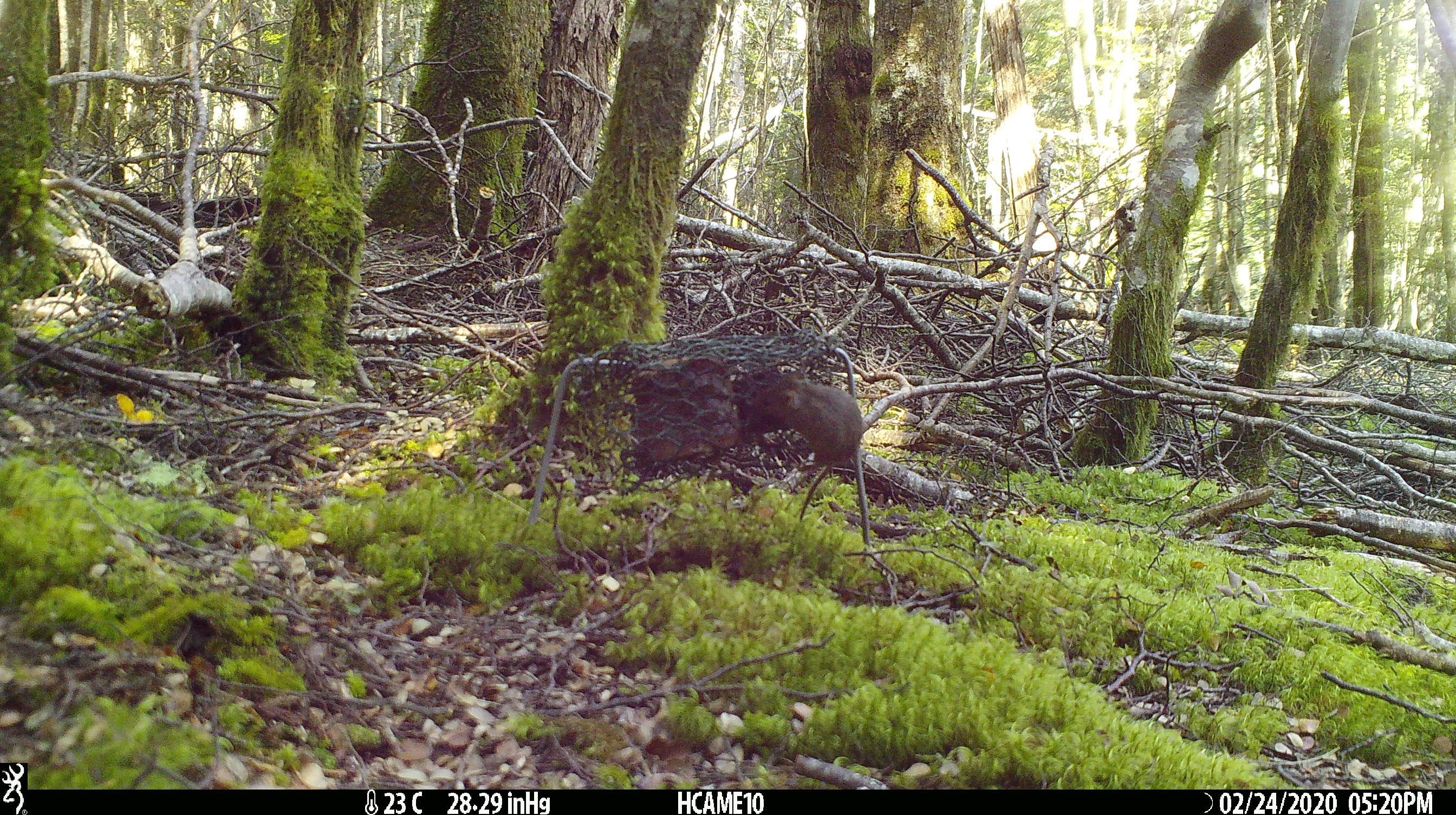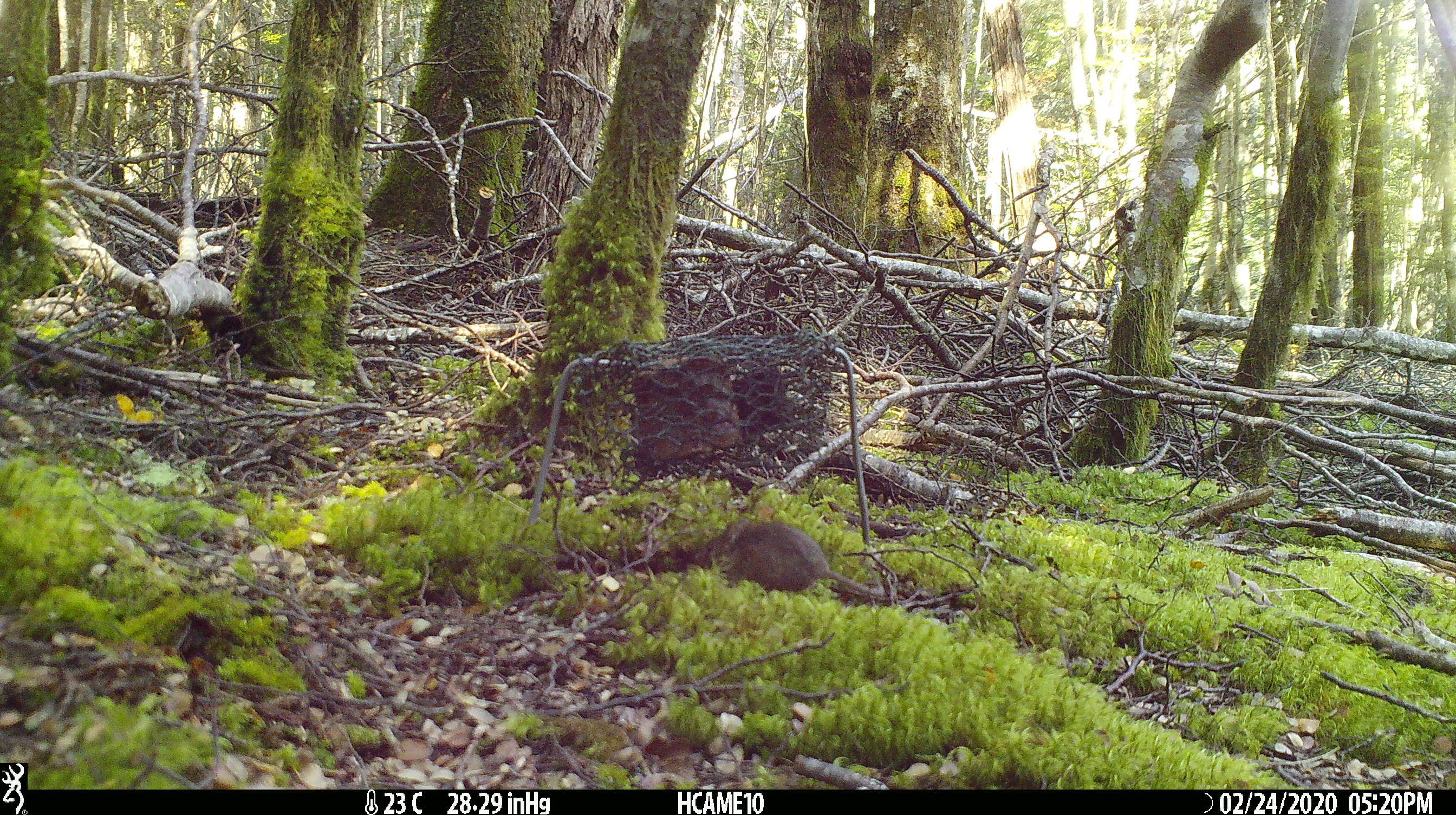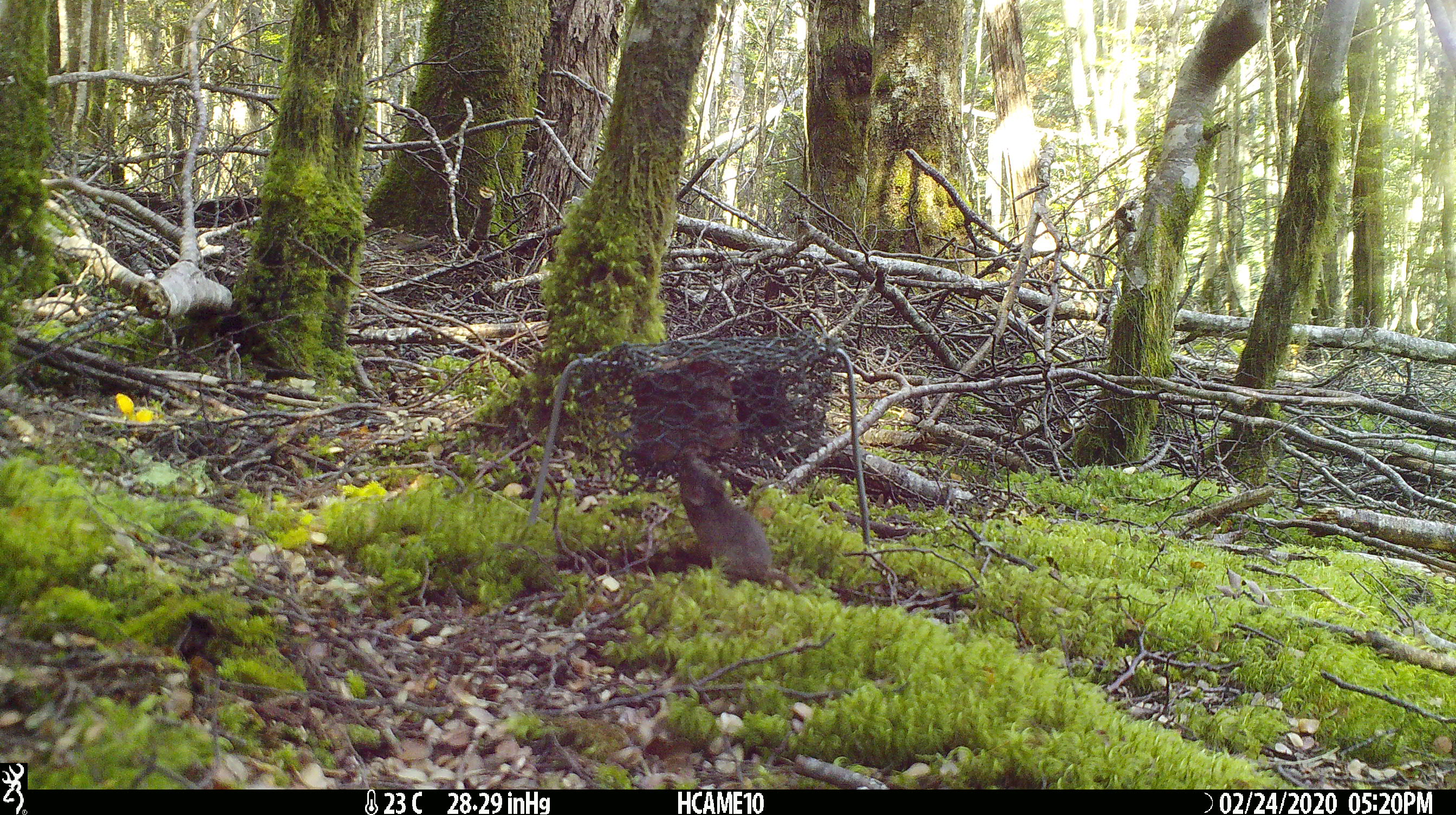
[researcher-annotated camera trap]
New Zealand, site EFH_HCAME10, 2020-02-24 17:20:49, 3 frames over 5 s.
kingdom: Animalia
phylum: Chordata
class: Mammalia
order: Rodentia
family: Muridae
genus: Mus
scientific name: Mus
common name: mouse